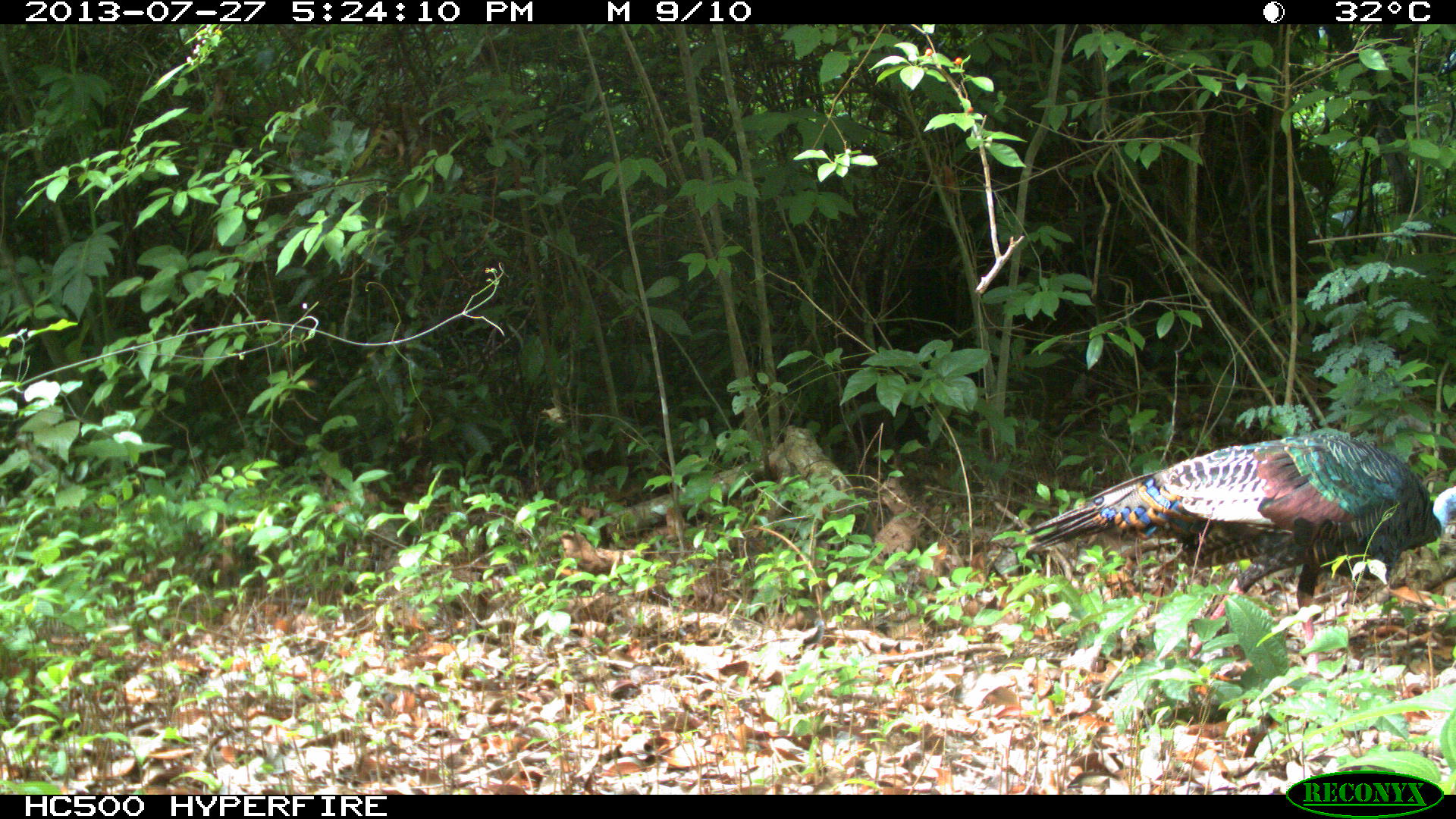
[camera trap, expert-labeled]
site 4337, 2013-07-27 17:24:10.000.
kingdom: Animalia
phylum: Chordata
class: Aves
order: Galliformes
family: Phasianidae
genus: Meleagris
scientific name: Meleagris ocellata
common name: ocellated turkey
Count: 1.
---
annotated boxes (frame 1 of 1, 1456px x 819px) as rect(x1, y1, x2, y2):
meleagris ocellata: rect(1023, 430, 1454, 672)